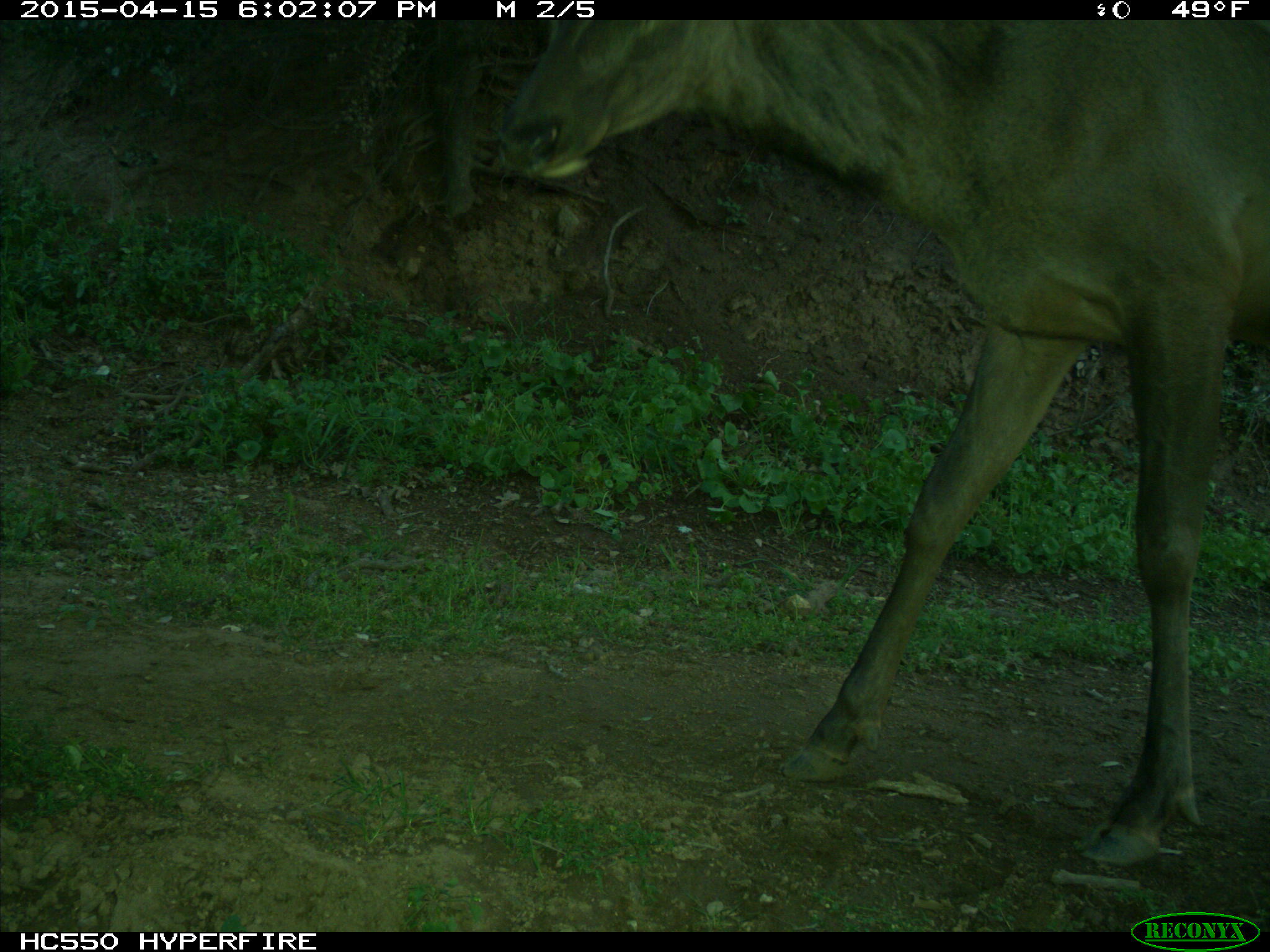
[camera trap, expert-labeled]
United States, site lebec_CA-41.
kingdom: Animalia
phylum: Chordata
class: Mammalia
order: Artiodactyla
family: Cervidae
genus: Cervus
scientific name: Cervus canadensis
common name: elk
Cervus canadensis (elk).